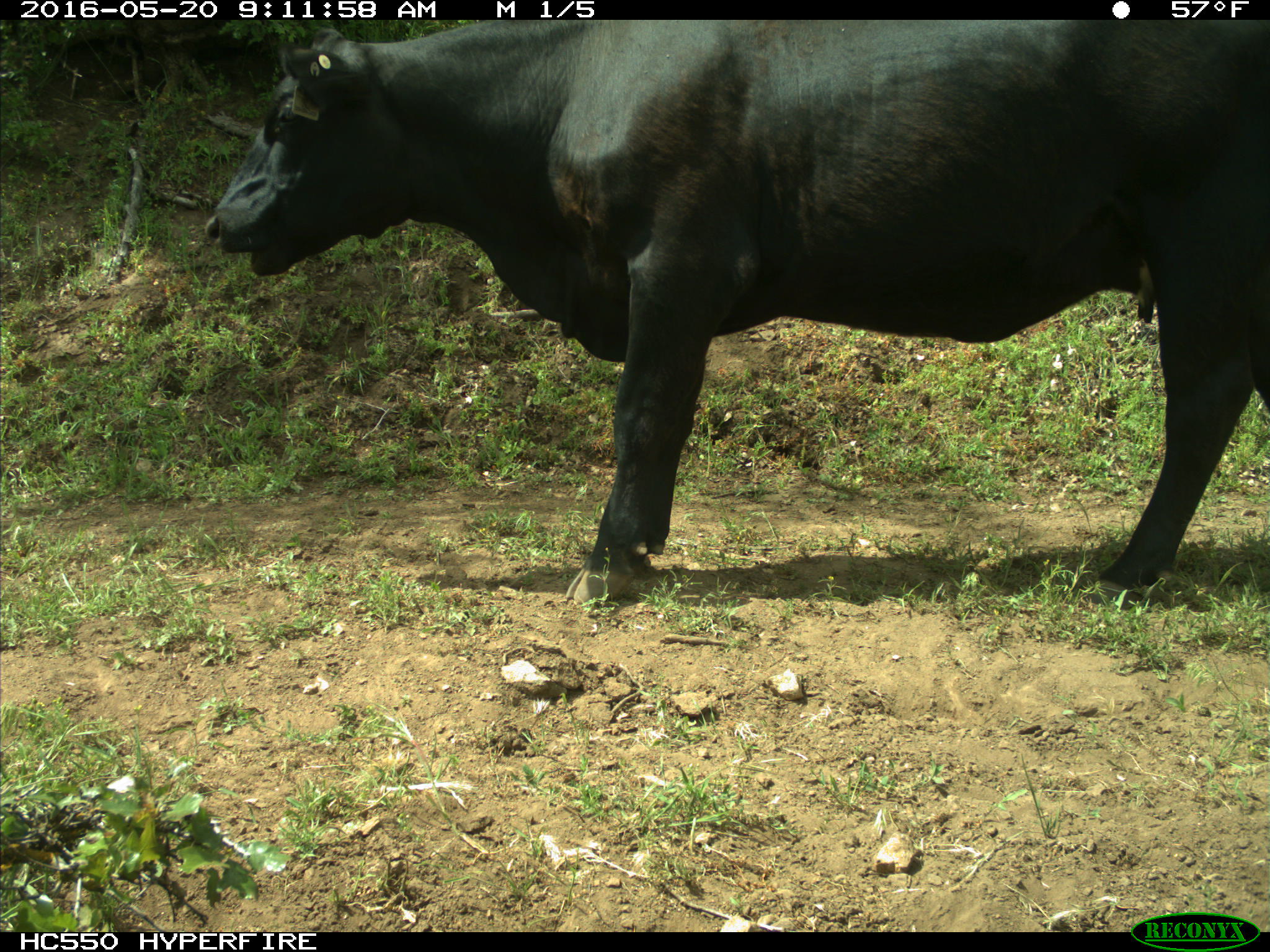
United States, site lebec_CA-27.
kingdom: Animalia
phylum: Chordata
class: Mammalia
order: Artiodactyla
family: Bovidae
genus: Bos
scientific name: Bos taurus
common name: domestic cow